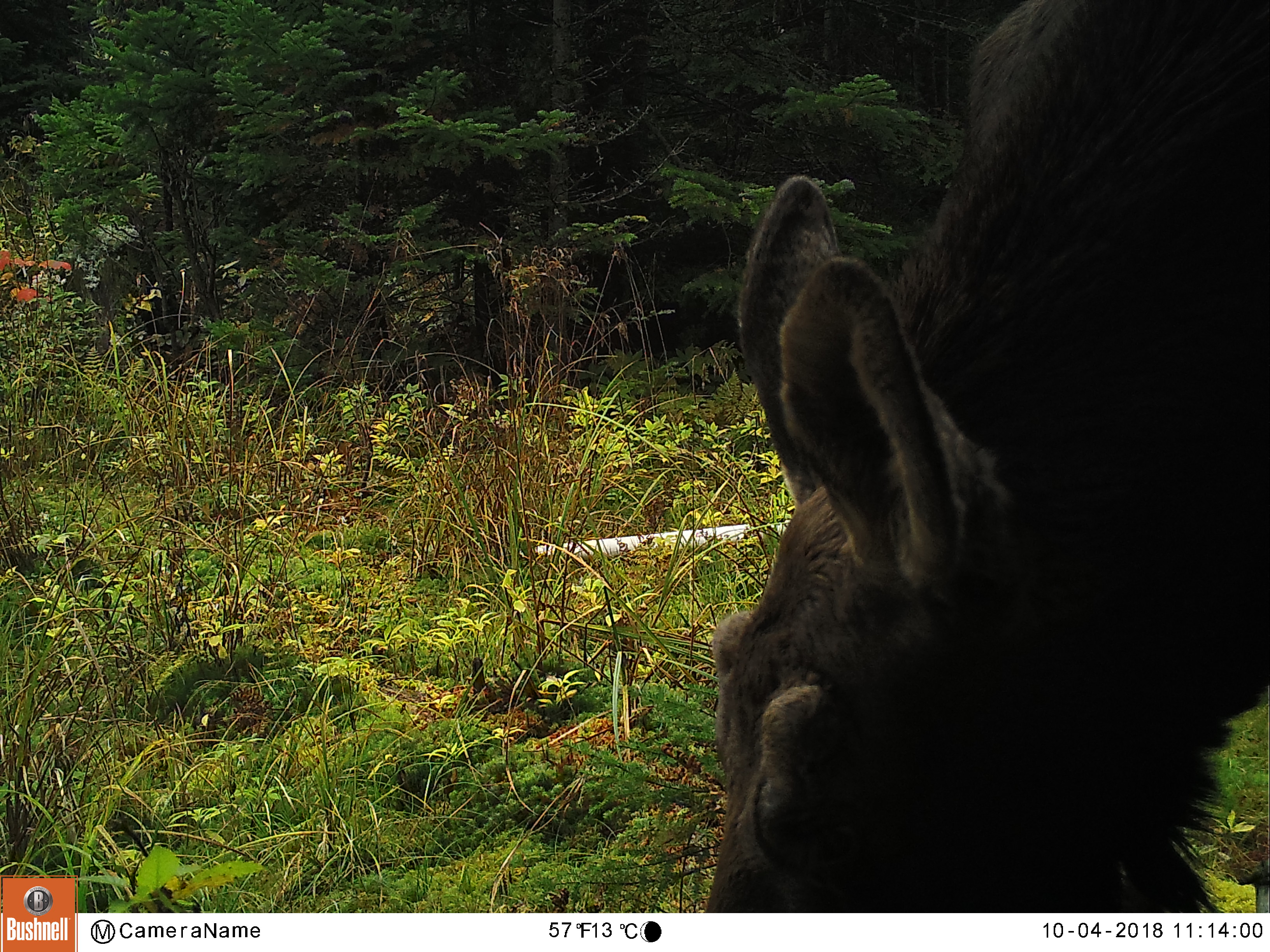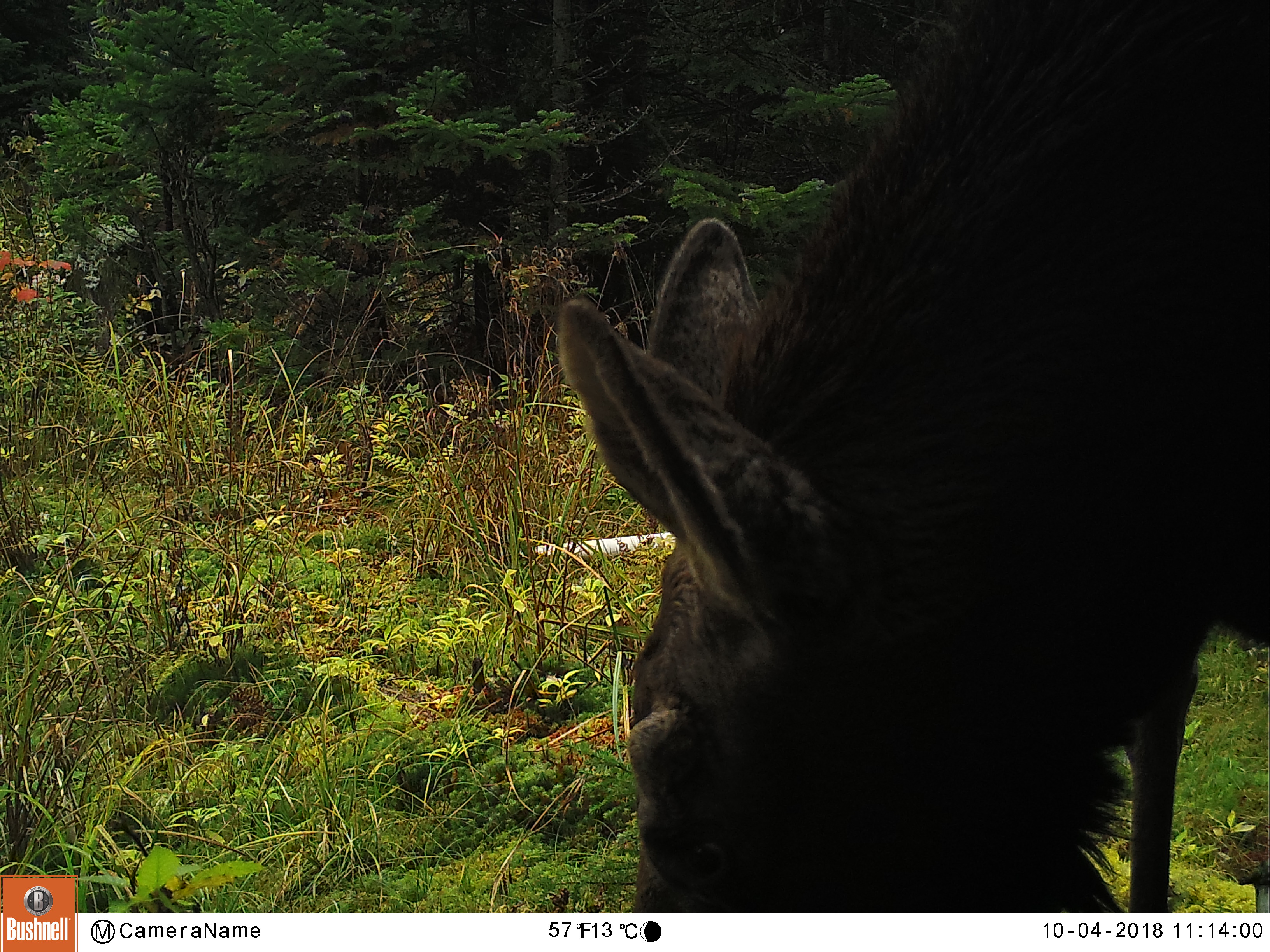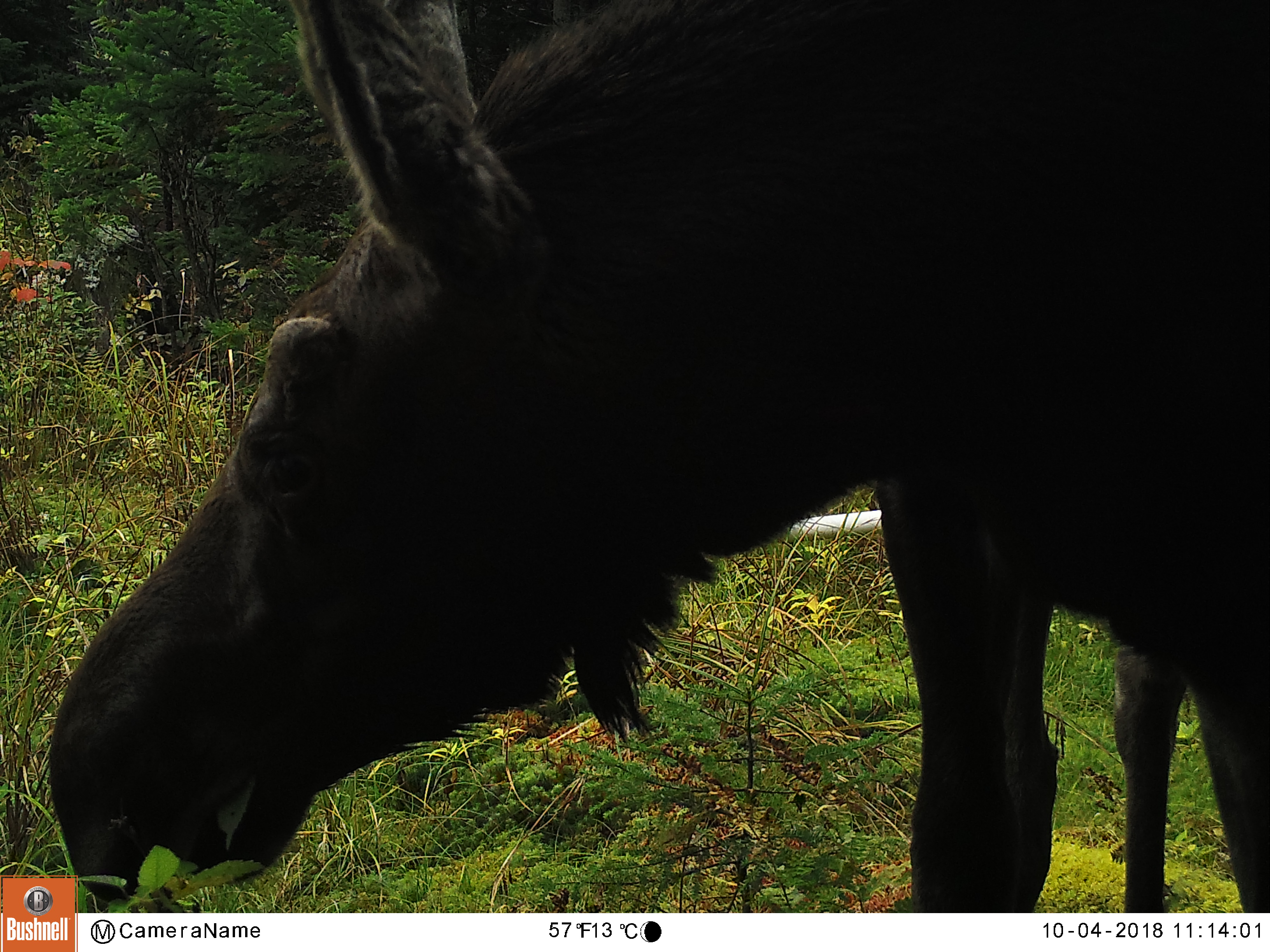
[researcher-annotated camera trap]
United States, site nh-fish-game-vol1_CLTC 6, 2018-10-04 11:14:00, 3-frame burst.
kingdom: Animalia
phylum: Chordata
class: Mammalia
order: Artiodactyla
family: Cervidae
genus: Alces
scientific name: Alces alces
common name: moose